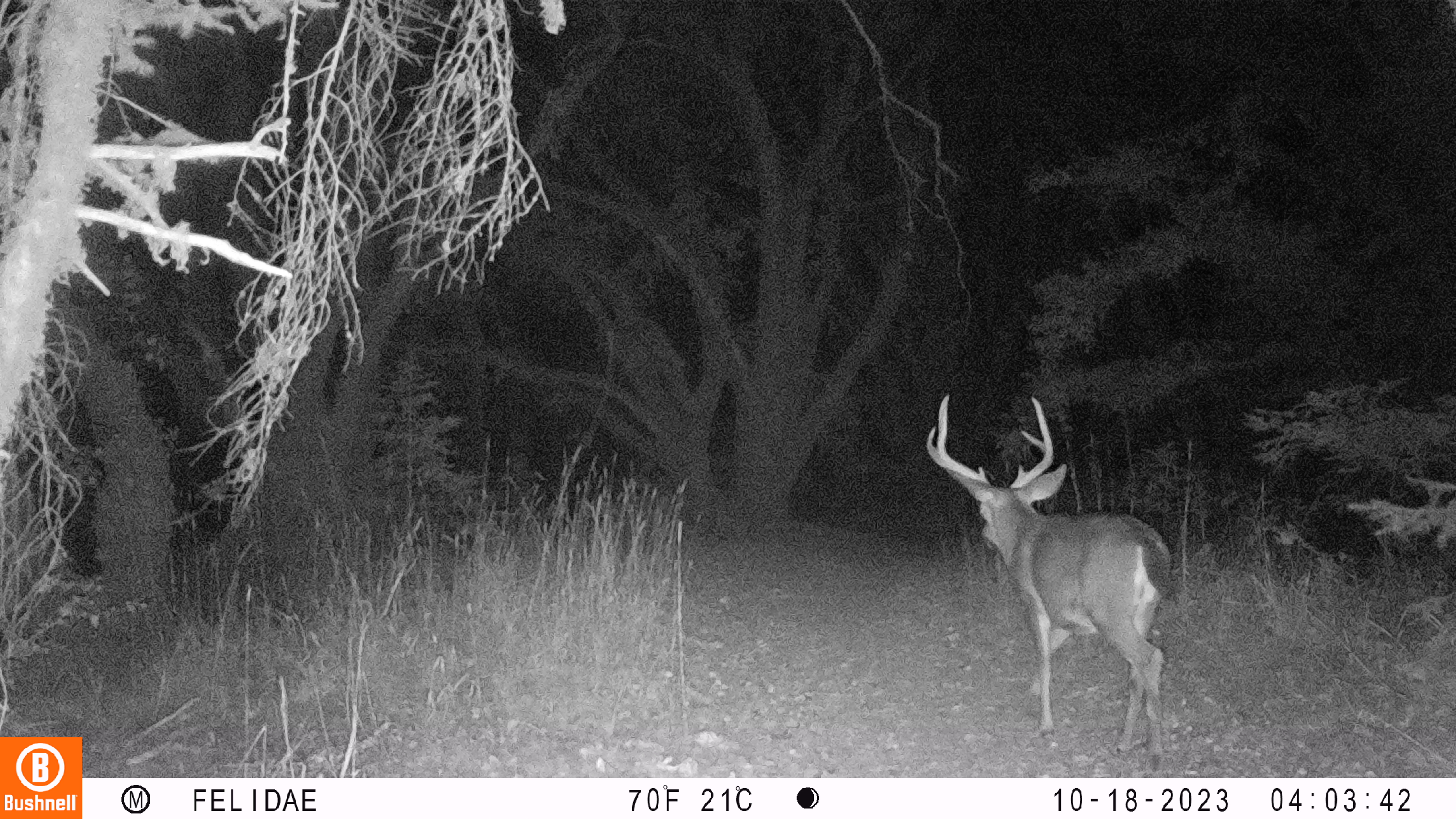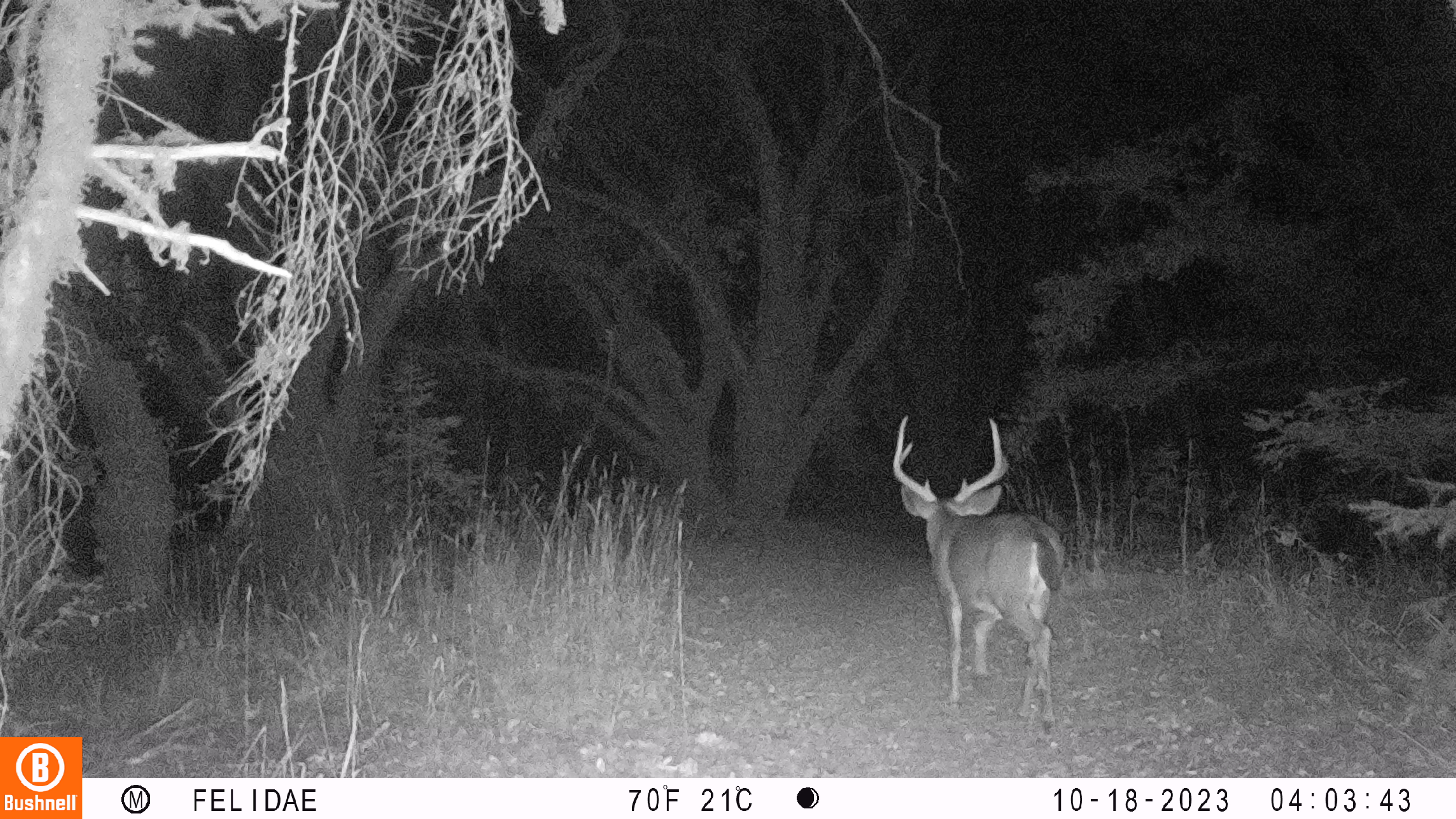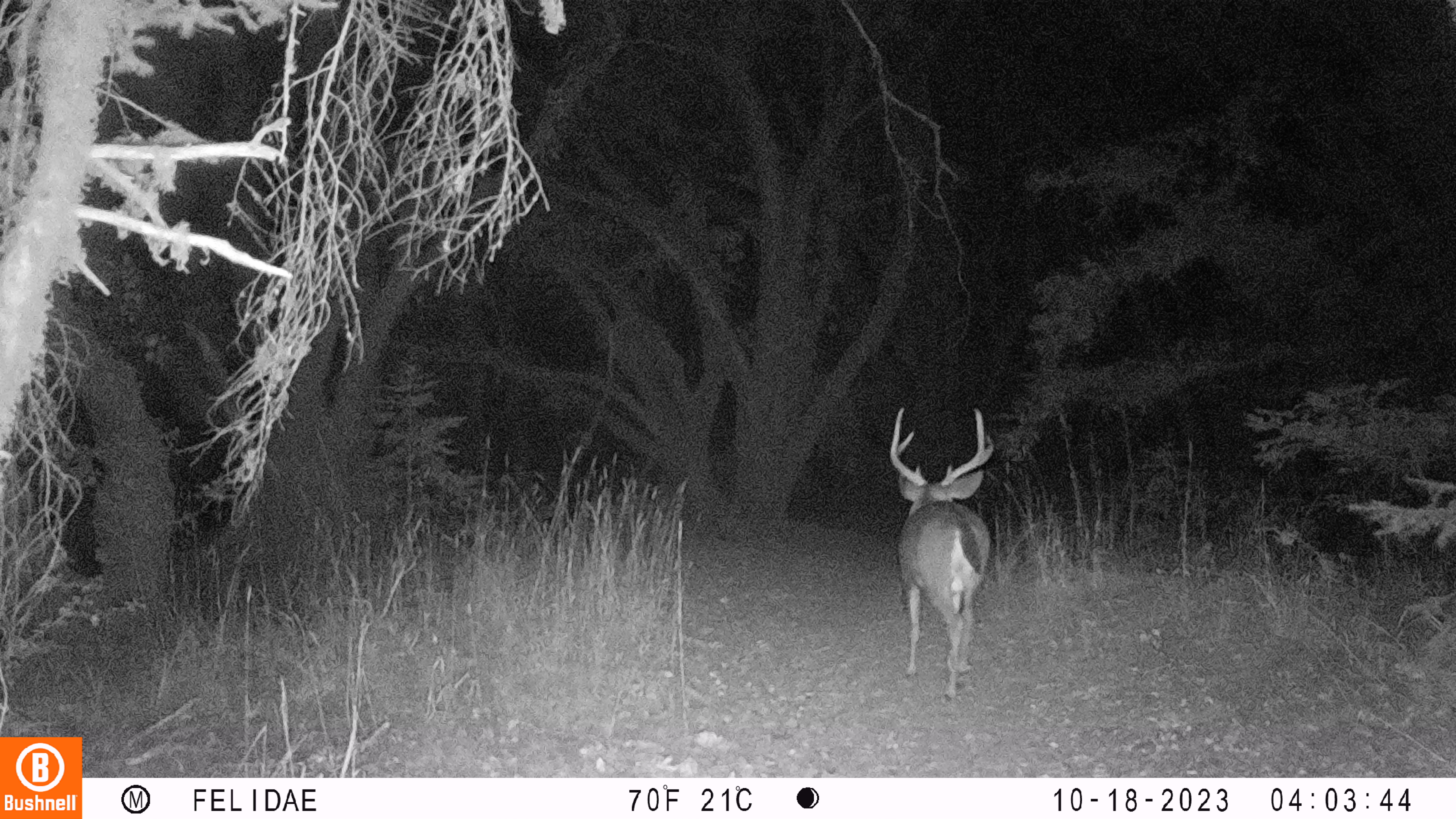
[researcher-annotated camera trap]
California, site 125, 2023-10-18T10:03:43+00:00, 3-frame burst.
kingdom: Animalia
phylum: Chordata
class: Mammalia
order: Artiodactyla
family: Cervidae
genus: Odocoileus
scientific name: Odocoileus hemionus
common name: mule deer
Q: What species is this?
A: Mule deer (Odocoileus hemionus).